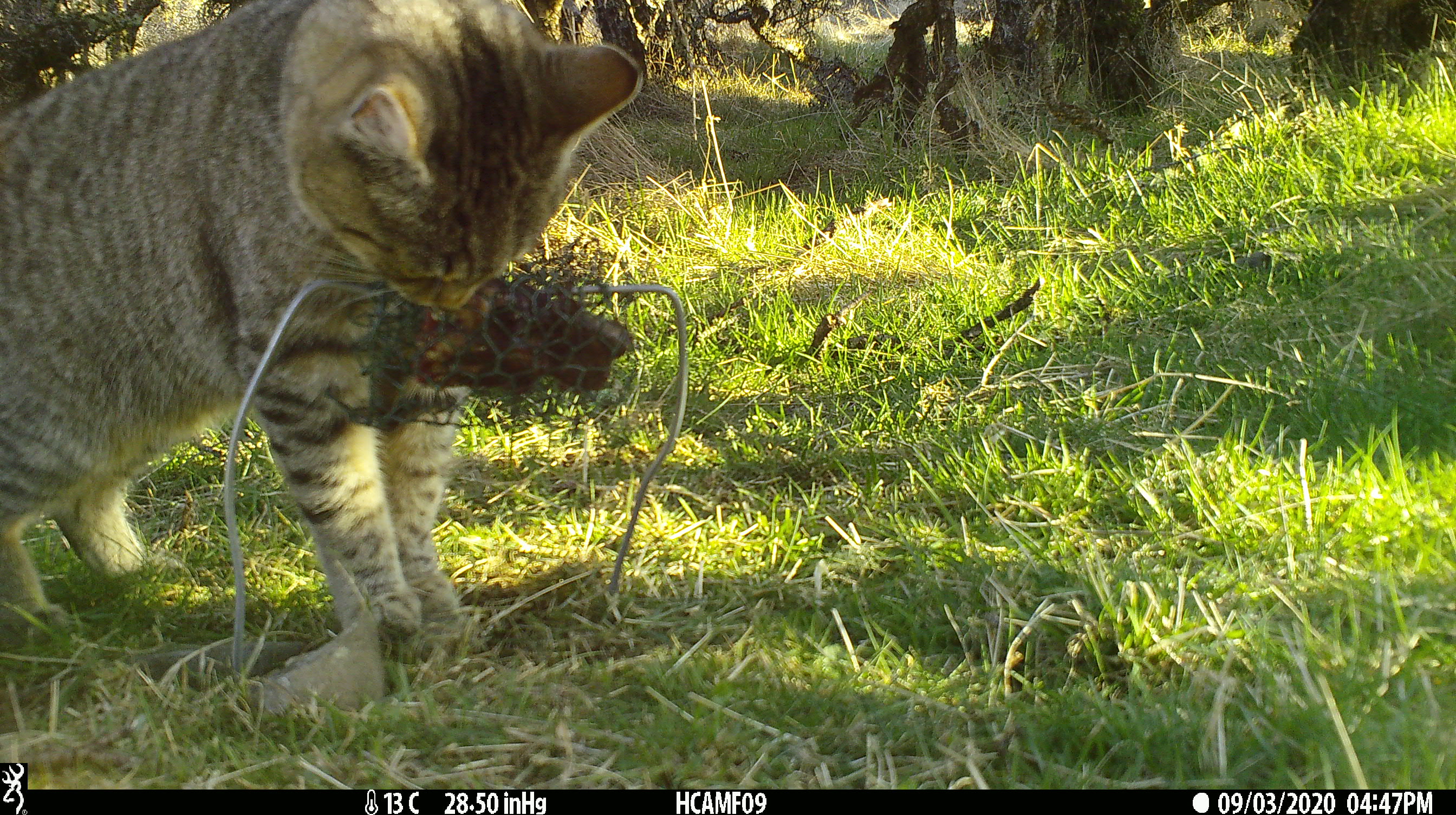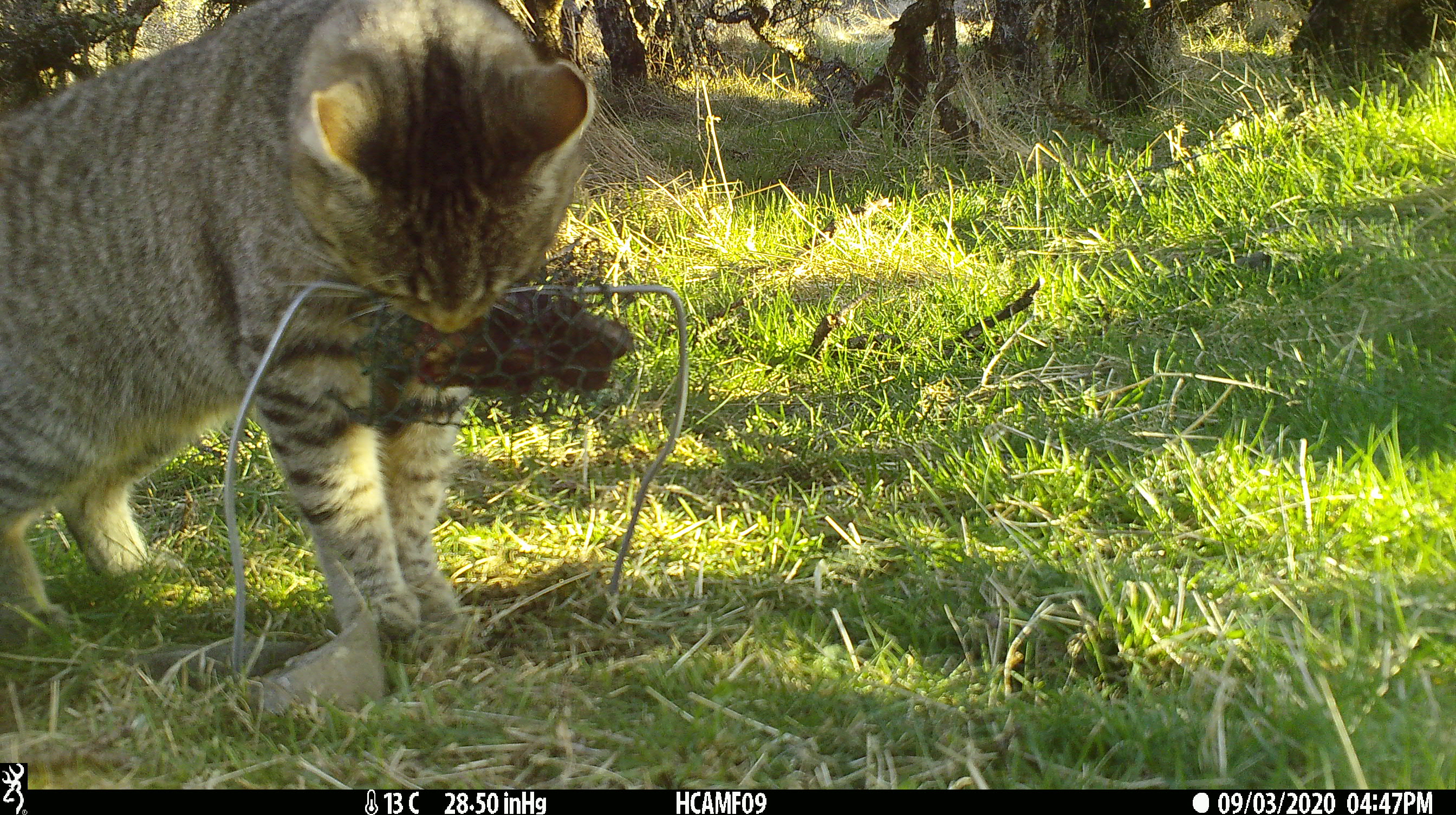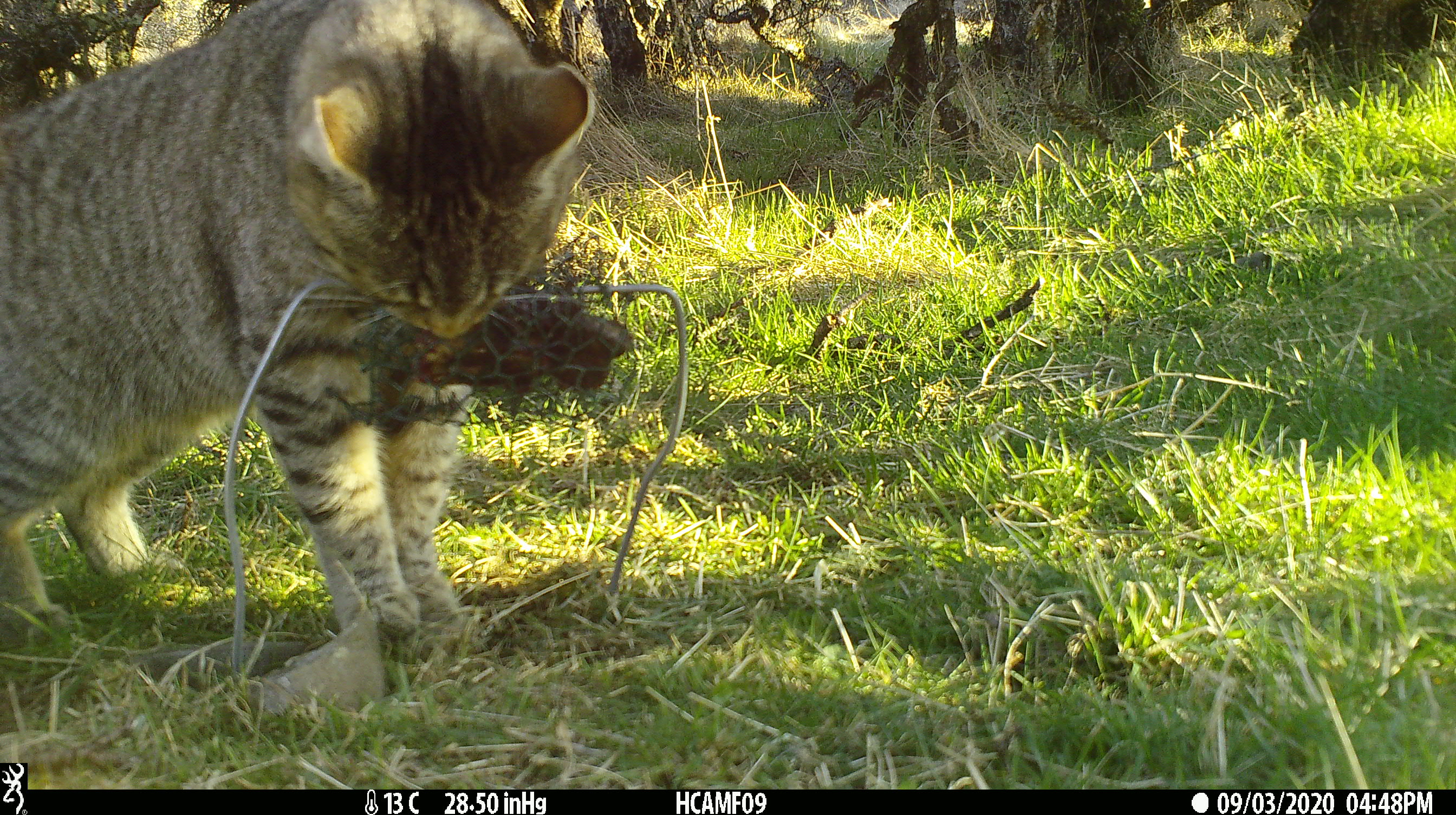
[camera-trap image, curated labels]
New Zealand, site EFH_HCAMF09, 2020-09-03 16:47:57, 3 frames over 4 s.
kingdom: Animalia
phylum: Chordata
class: Mammalia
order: Carnivora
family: Felidae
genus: Felis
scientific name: Felis catus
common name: domestic cat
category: cat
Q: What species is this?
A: Cat (domestic cat) (Felis catus).